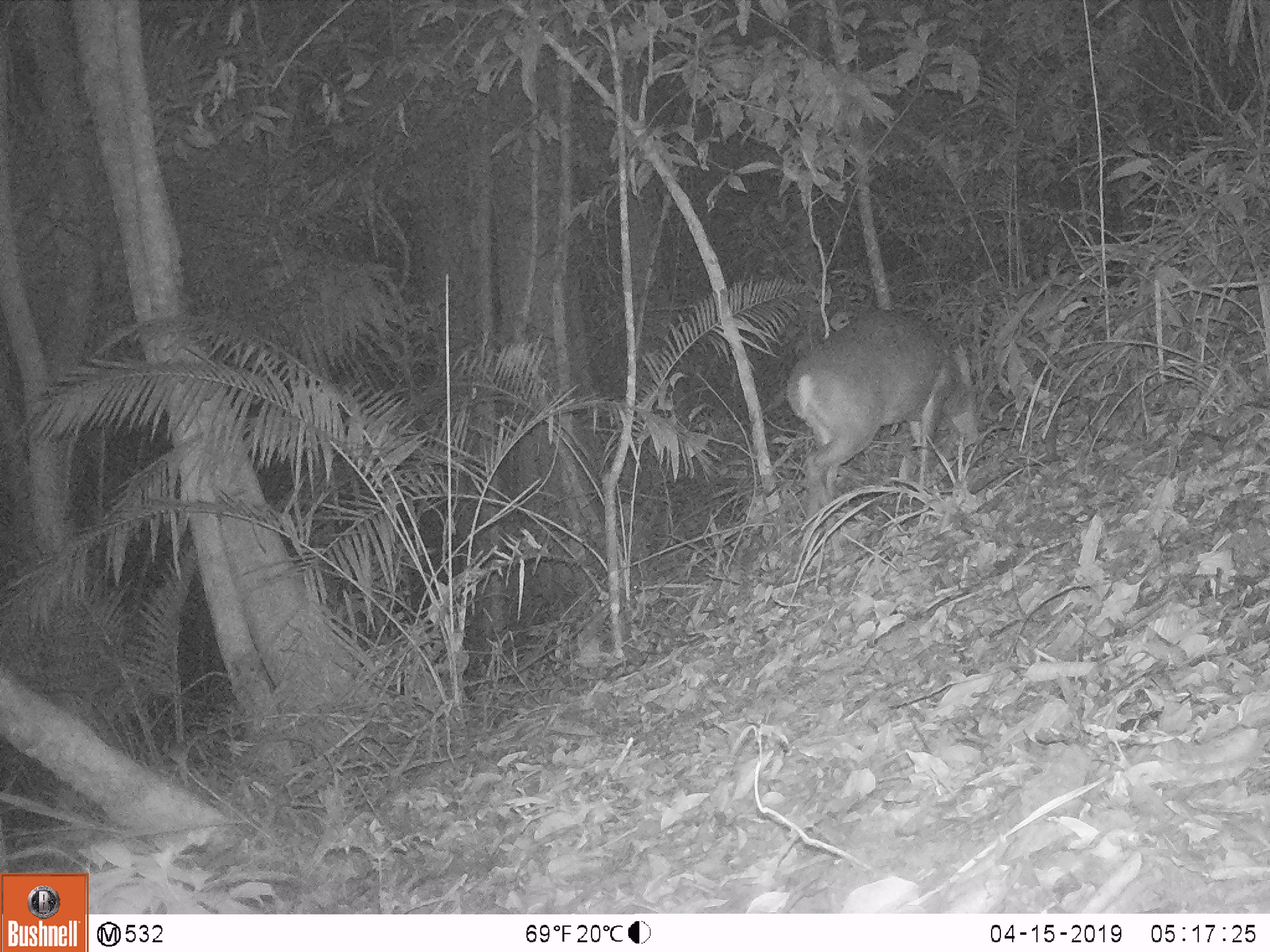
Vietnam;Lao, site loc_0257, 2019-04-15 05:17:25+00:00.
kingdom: Animalia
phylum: Chordata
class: Mammalia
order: Artiodactyla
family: Cervidae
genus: Muntiacus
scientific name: Muntiacus vuquangensis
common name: large-antlered muntjac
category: large antlered muntjac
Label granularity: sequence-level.